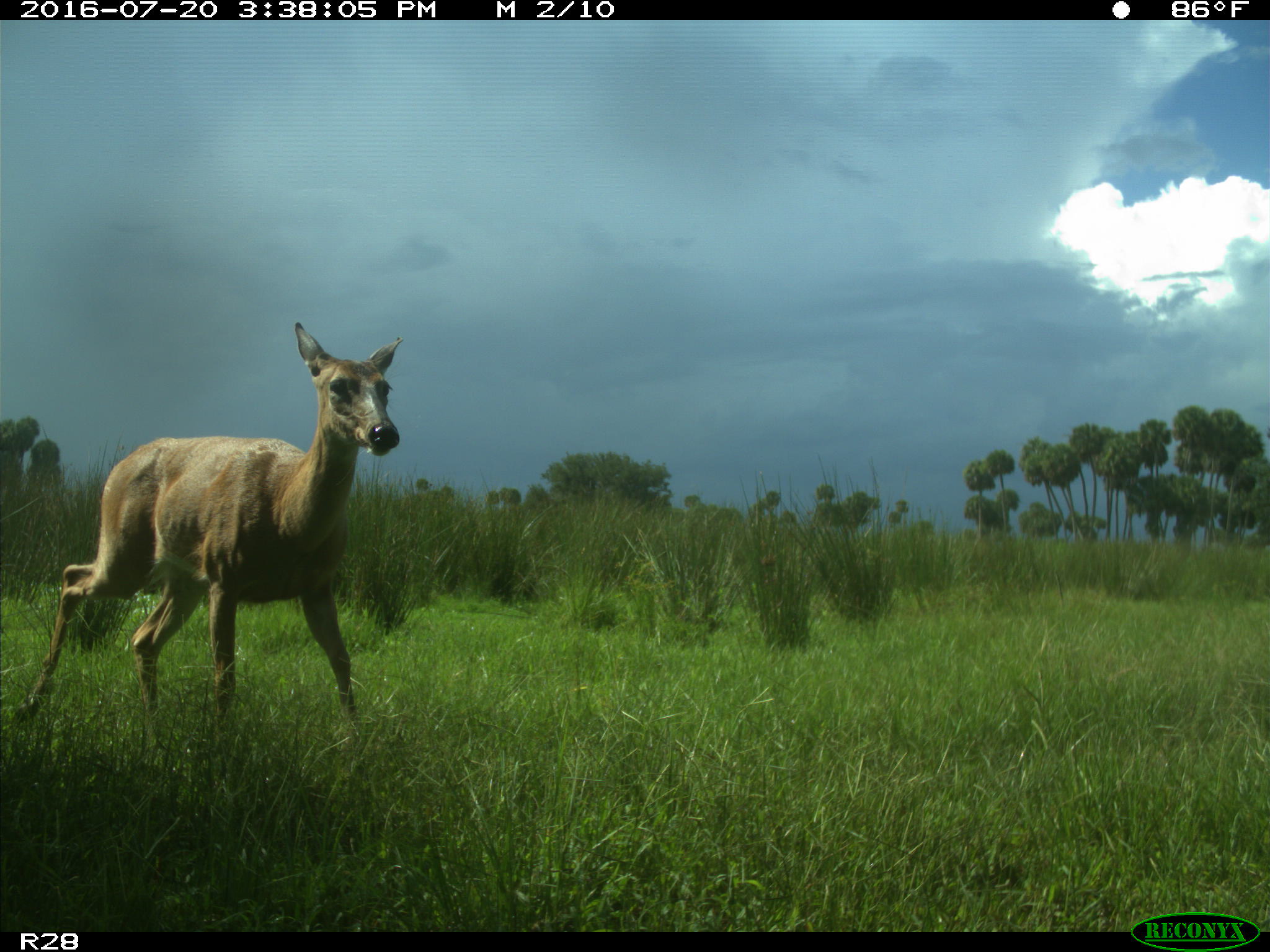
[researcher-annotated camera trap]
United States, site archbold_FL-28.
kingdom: Animalia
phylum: Chordata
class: Mammalia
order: Artiodactyla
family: Cervidae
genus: Odocoileus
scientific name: Odocoileus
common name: deer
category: unidentified deer